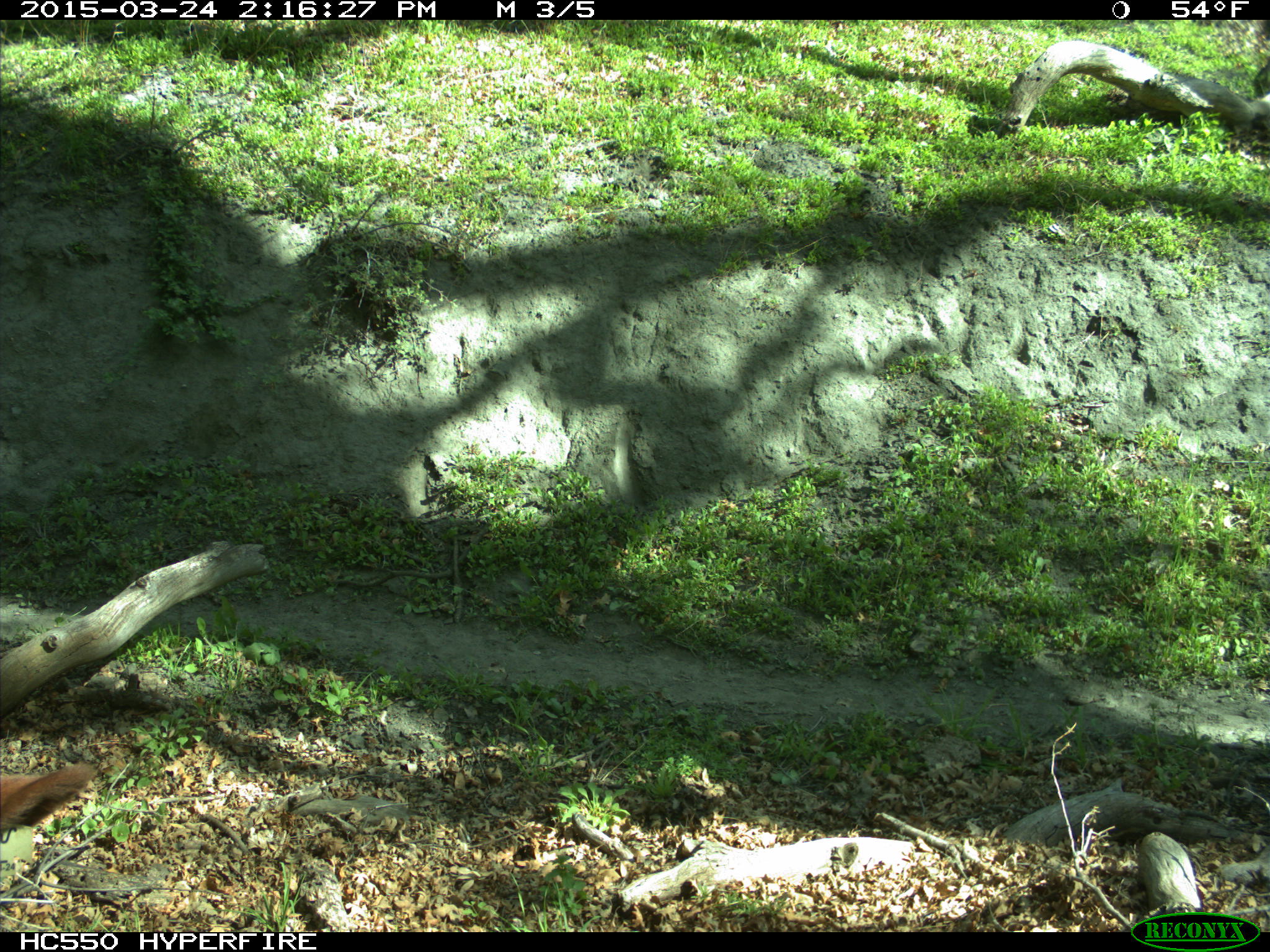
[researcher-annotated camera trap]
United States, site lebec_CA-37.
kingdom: Animalia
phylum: Chordata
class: Mammalia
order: Artiodactyla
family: Bovidae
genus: Bos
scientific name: Bos taurus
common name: domestic cow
Bos taurus (domestic cow).